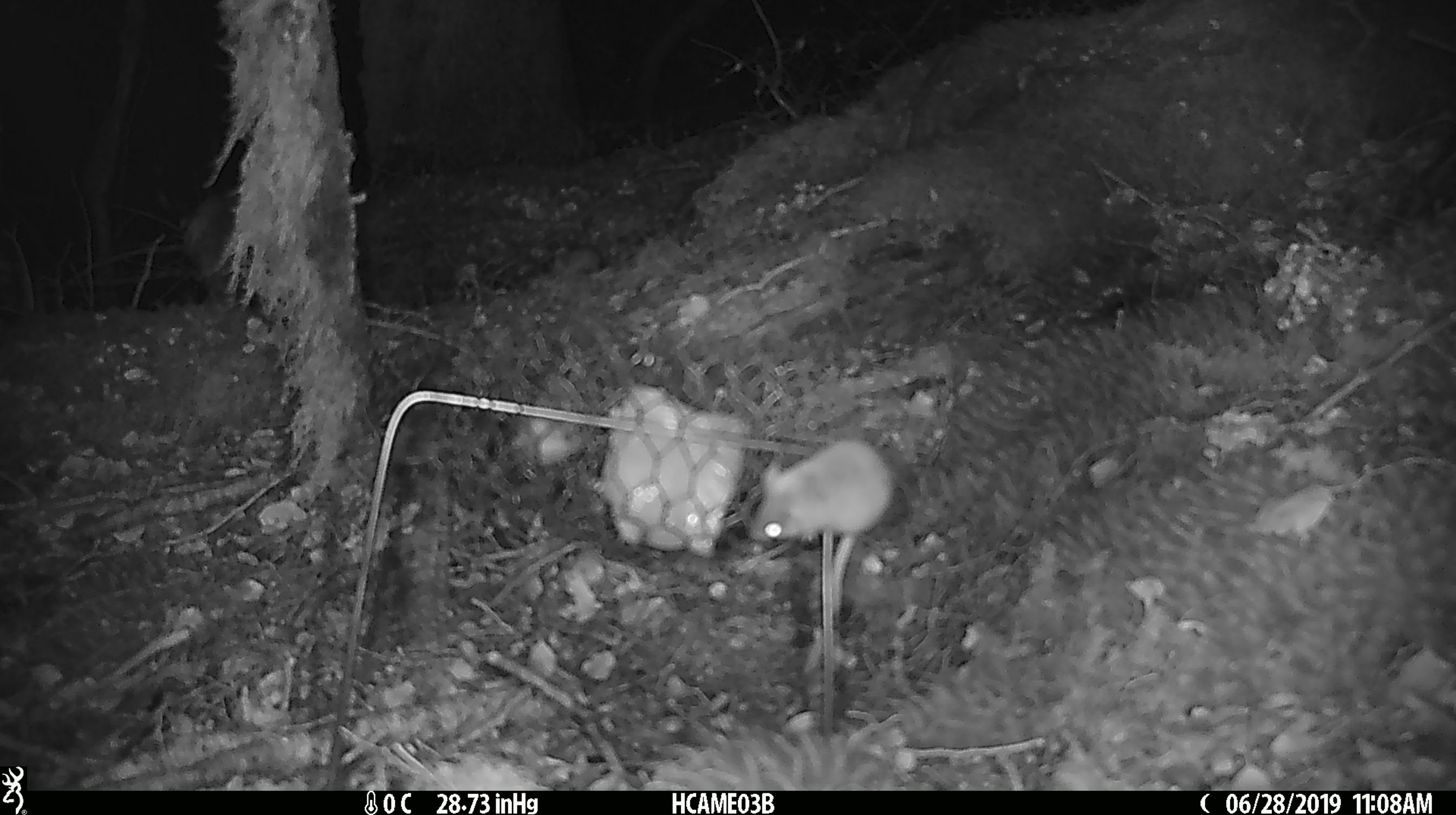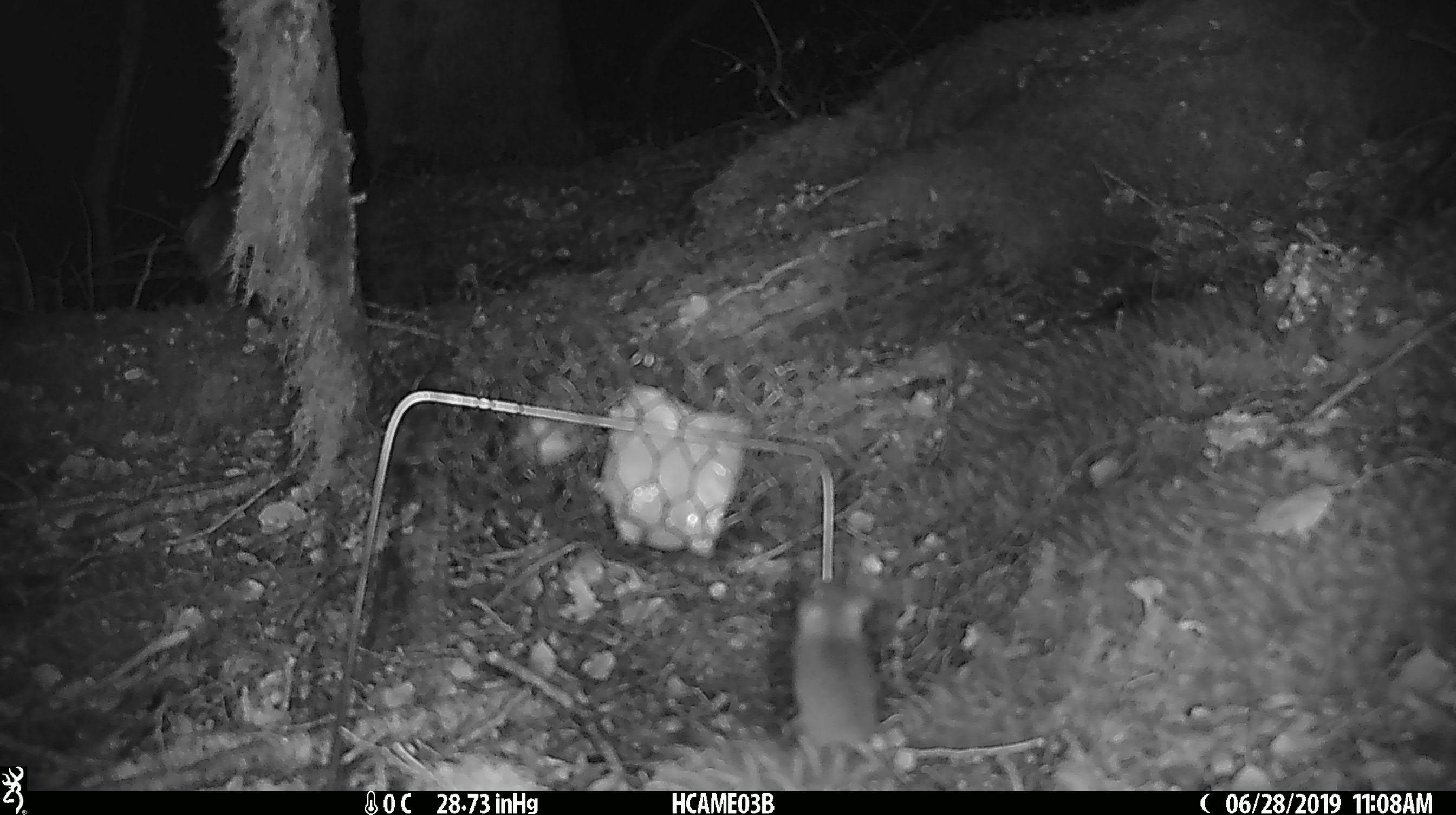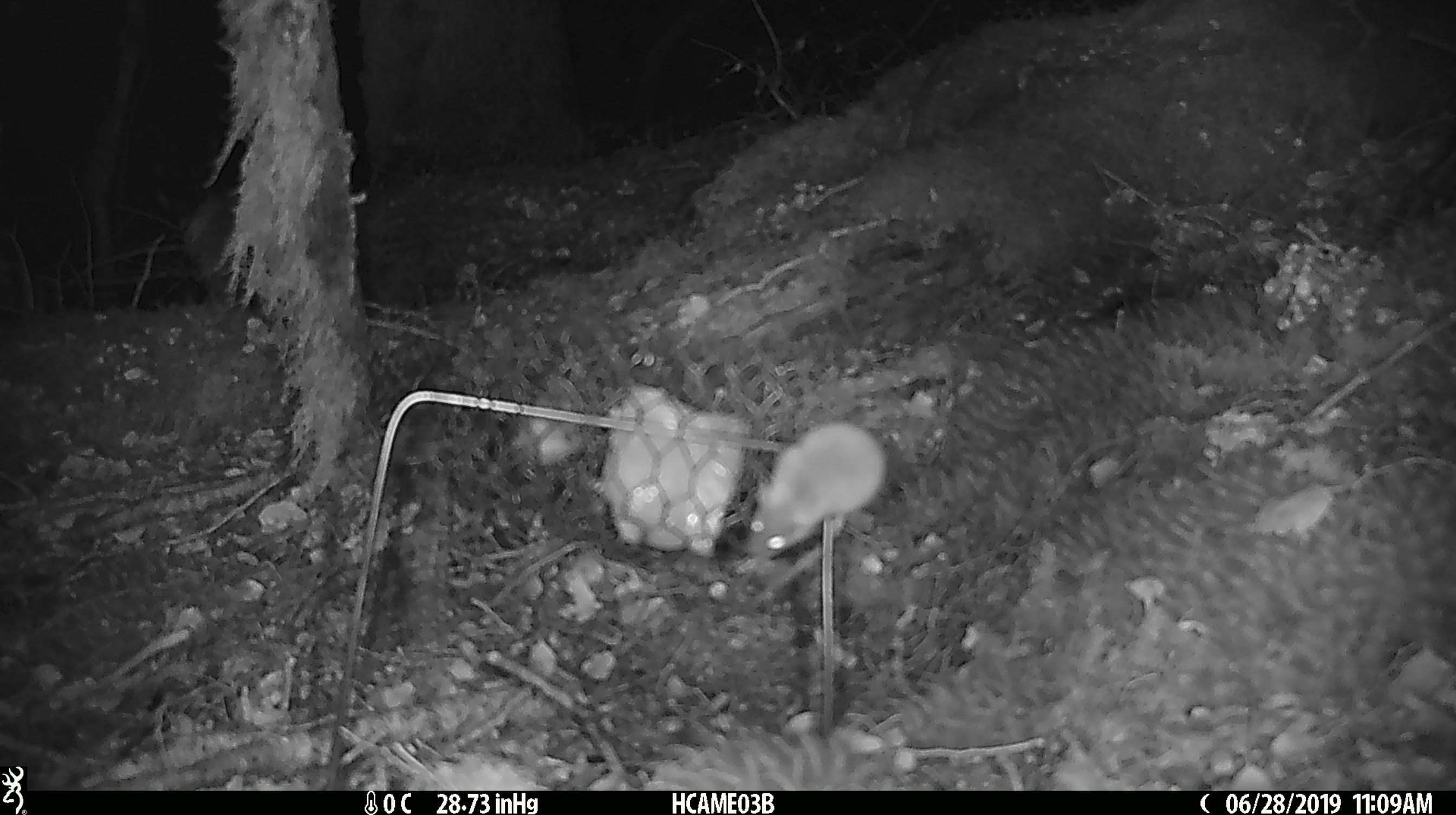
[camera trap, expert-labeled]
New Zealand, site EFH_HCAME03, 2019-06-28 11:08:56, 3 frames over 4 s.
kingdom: Animalia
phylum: Chordata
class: Mammalia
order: Rodentia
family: Muridae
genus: Mus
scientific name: Mus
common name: mouse